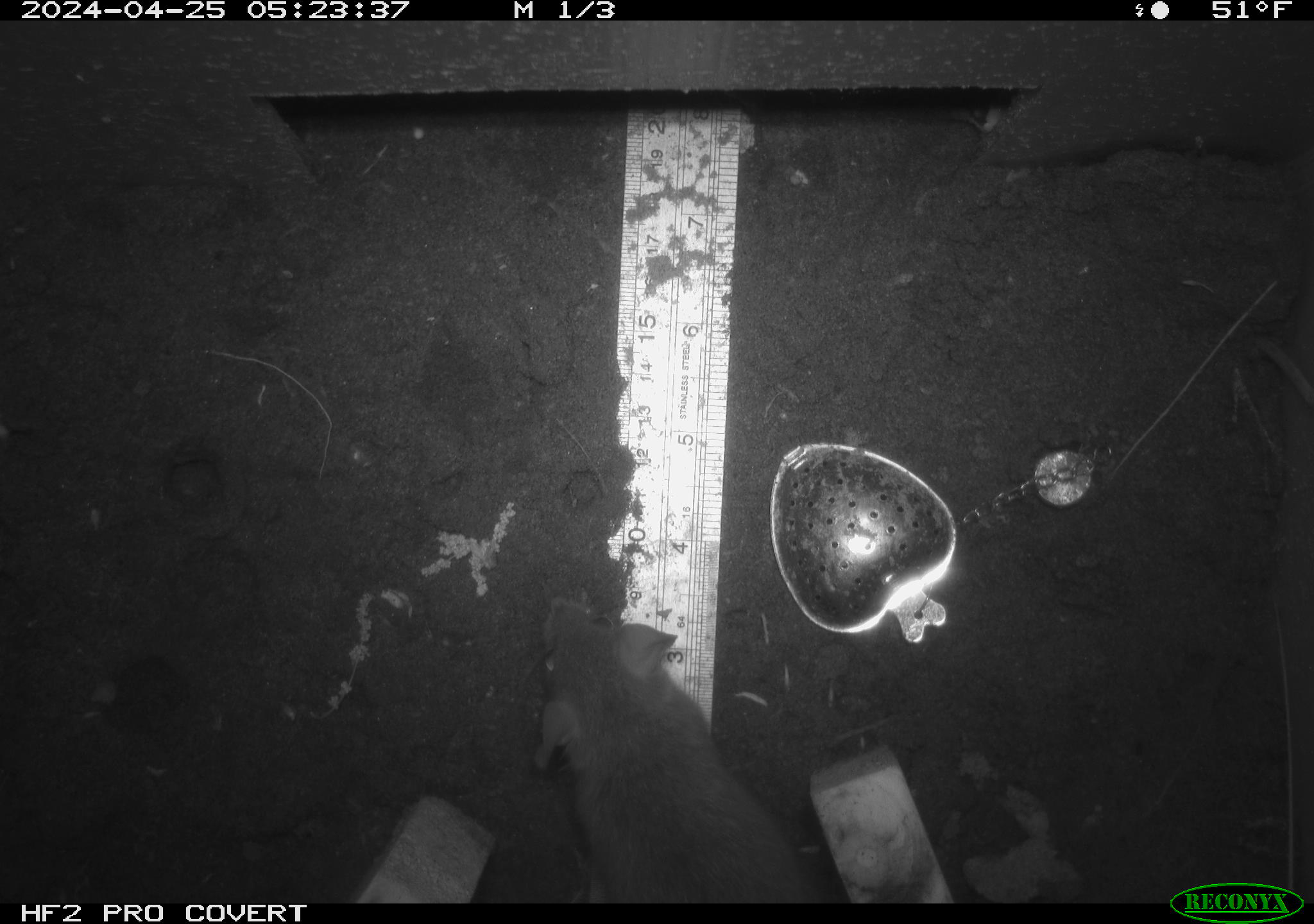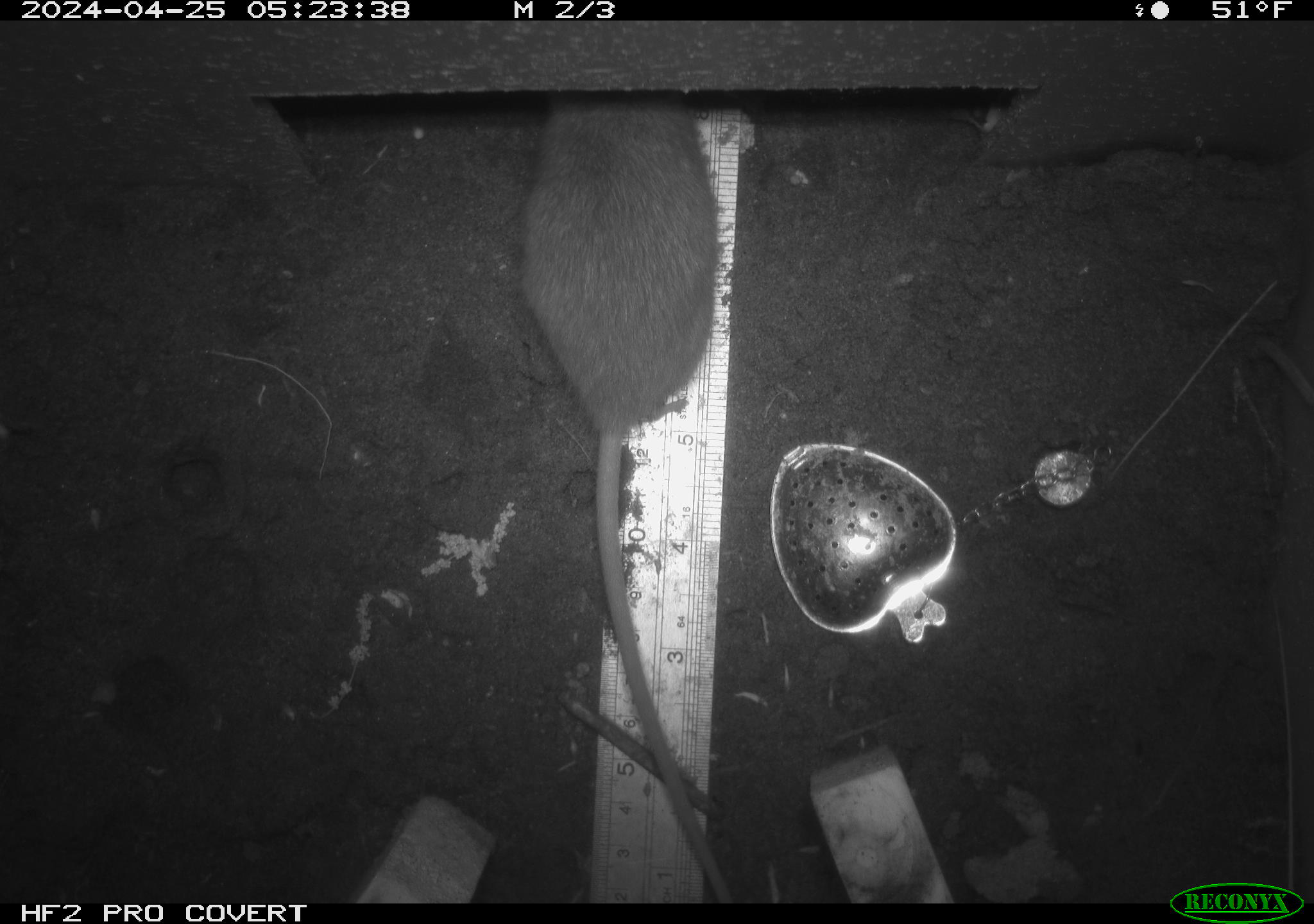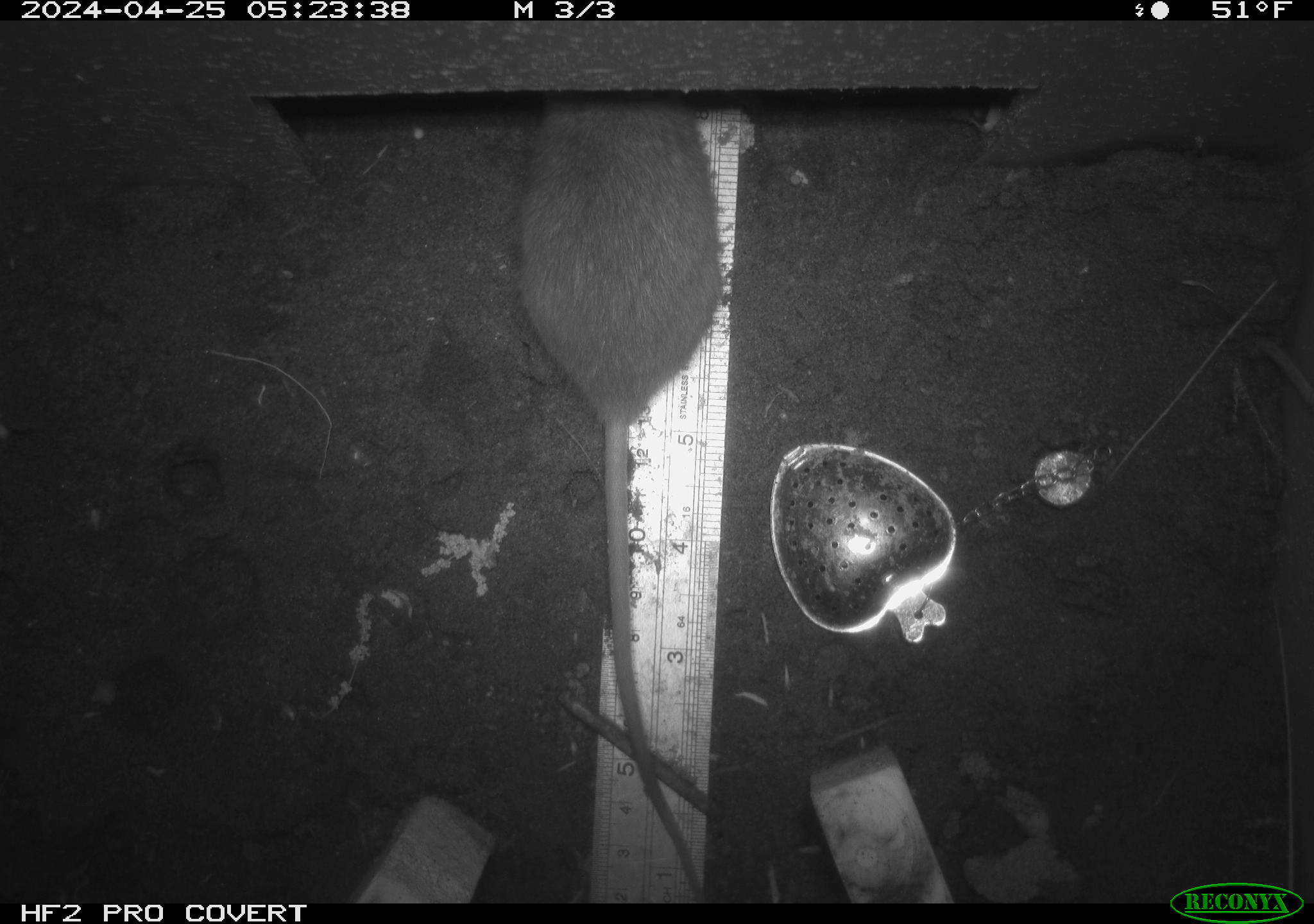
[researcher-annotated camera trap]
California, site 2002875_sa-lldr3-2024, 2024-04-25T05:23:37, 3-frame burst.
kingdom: Animalia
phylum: Chordata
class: Mammalia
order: Rodentia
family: Muridae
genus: Rattus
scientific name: Rattus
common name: rat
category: rattus species